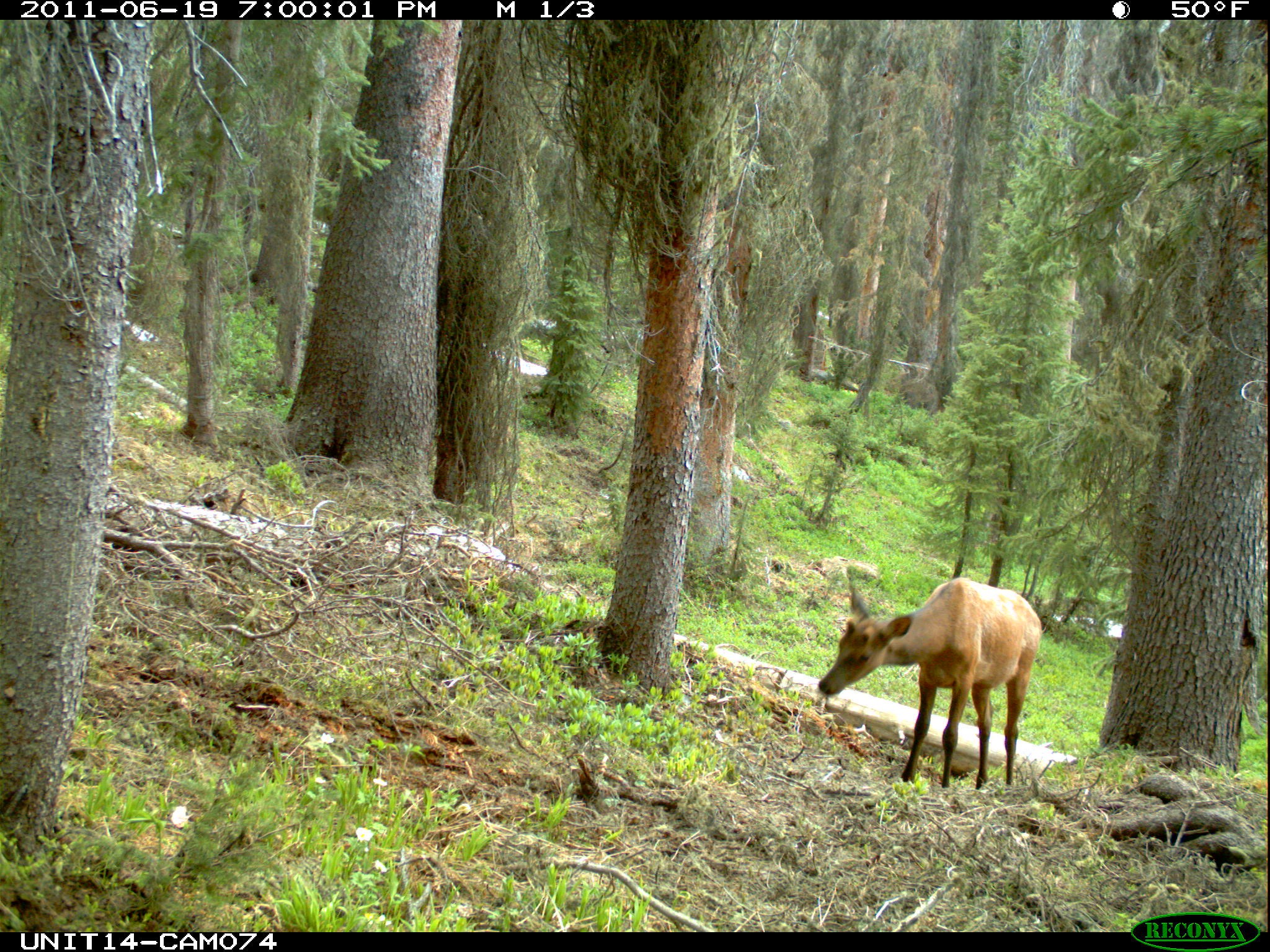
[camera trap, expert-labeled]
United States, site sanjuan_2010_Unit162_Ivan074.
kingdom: Animalia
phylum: Chordata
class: Mammalia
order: Artiodactyla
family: Cervidae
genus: Cervus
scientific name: Cervus elaphus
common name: red deer